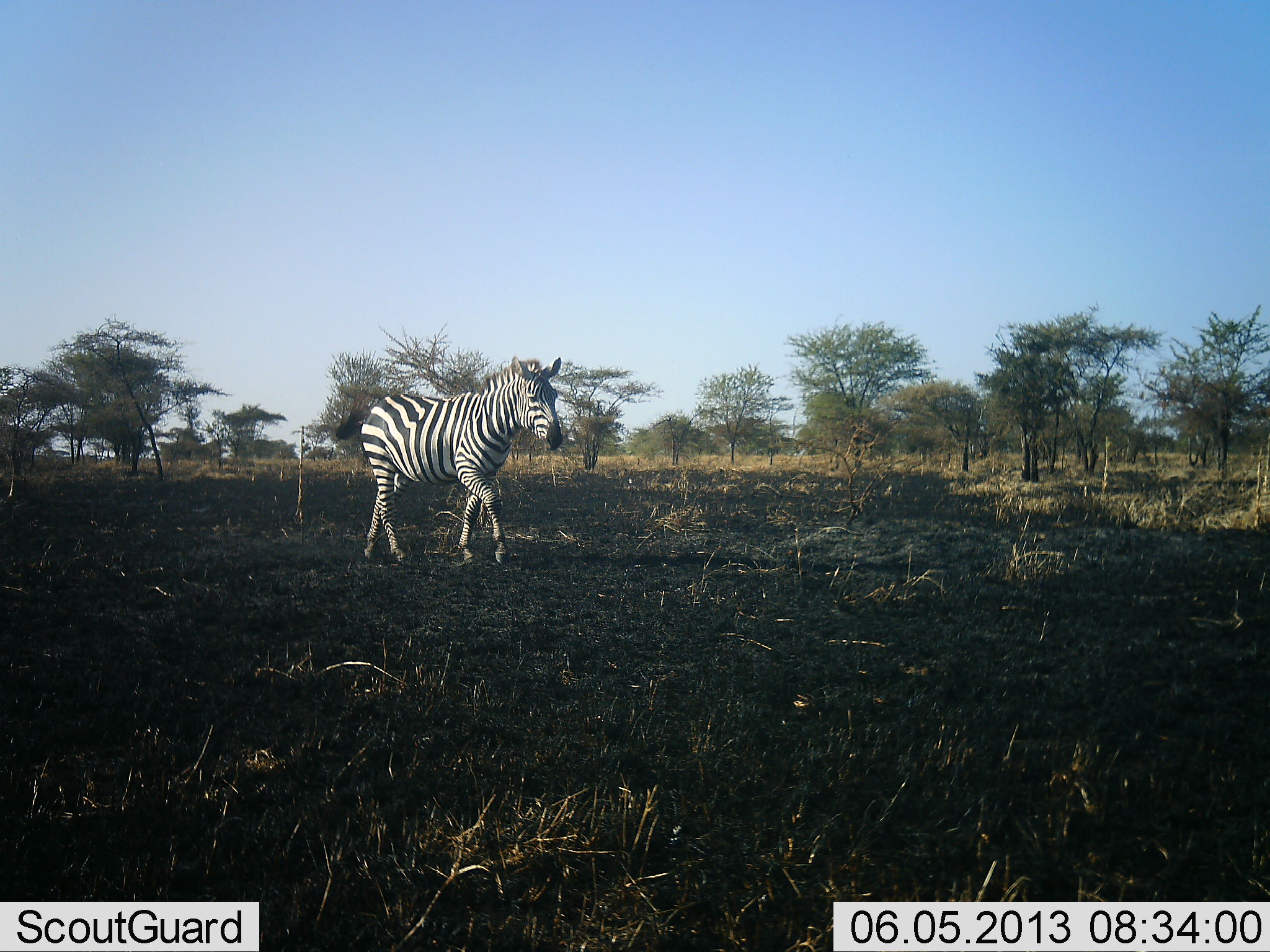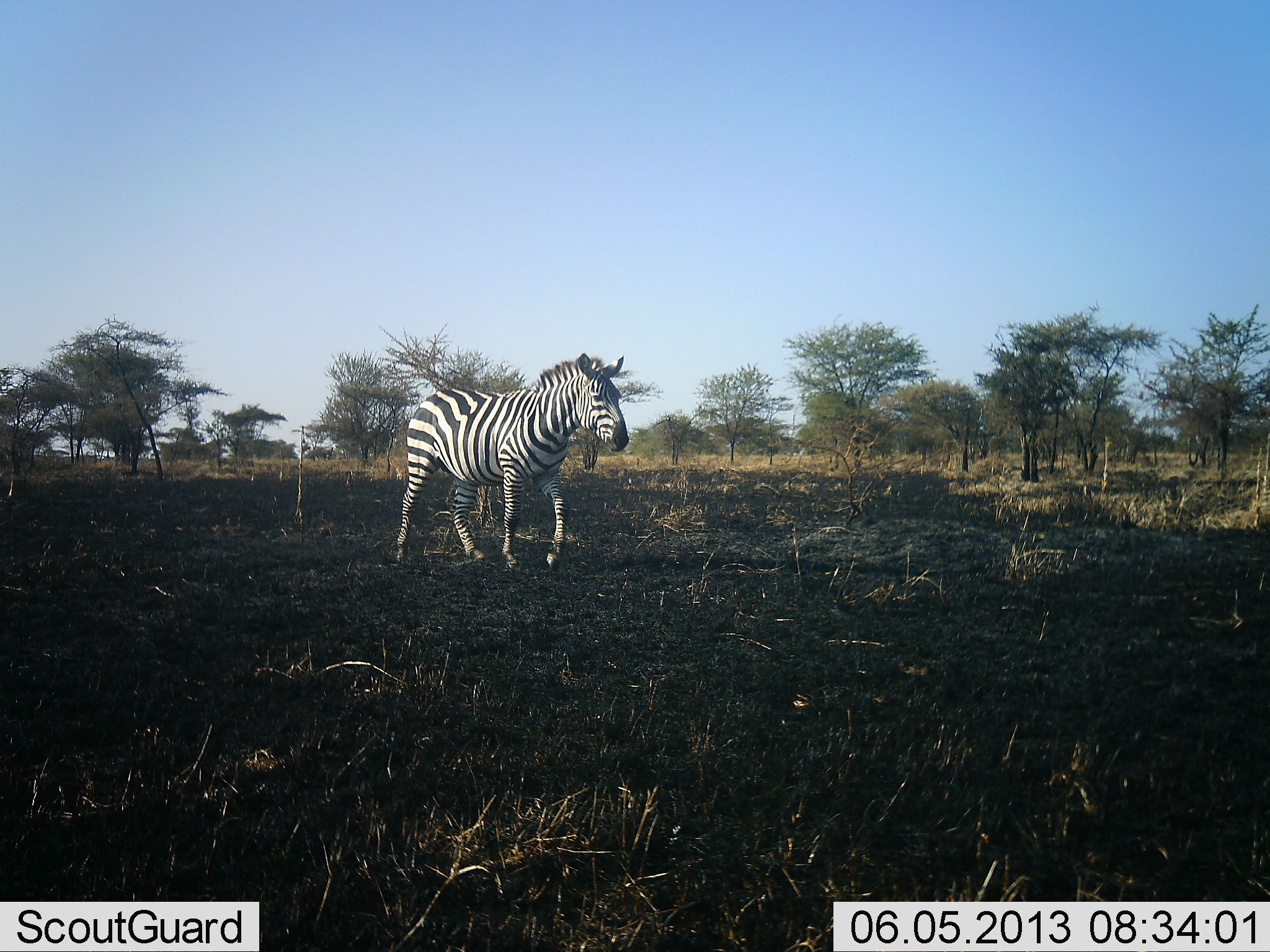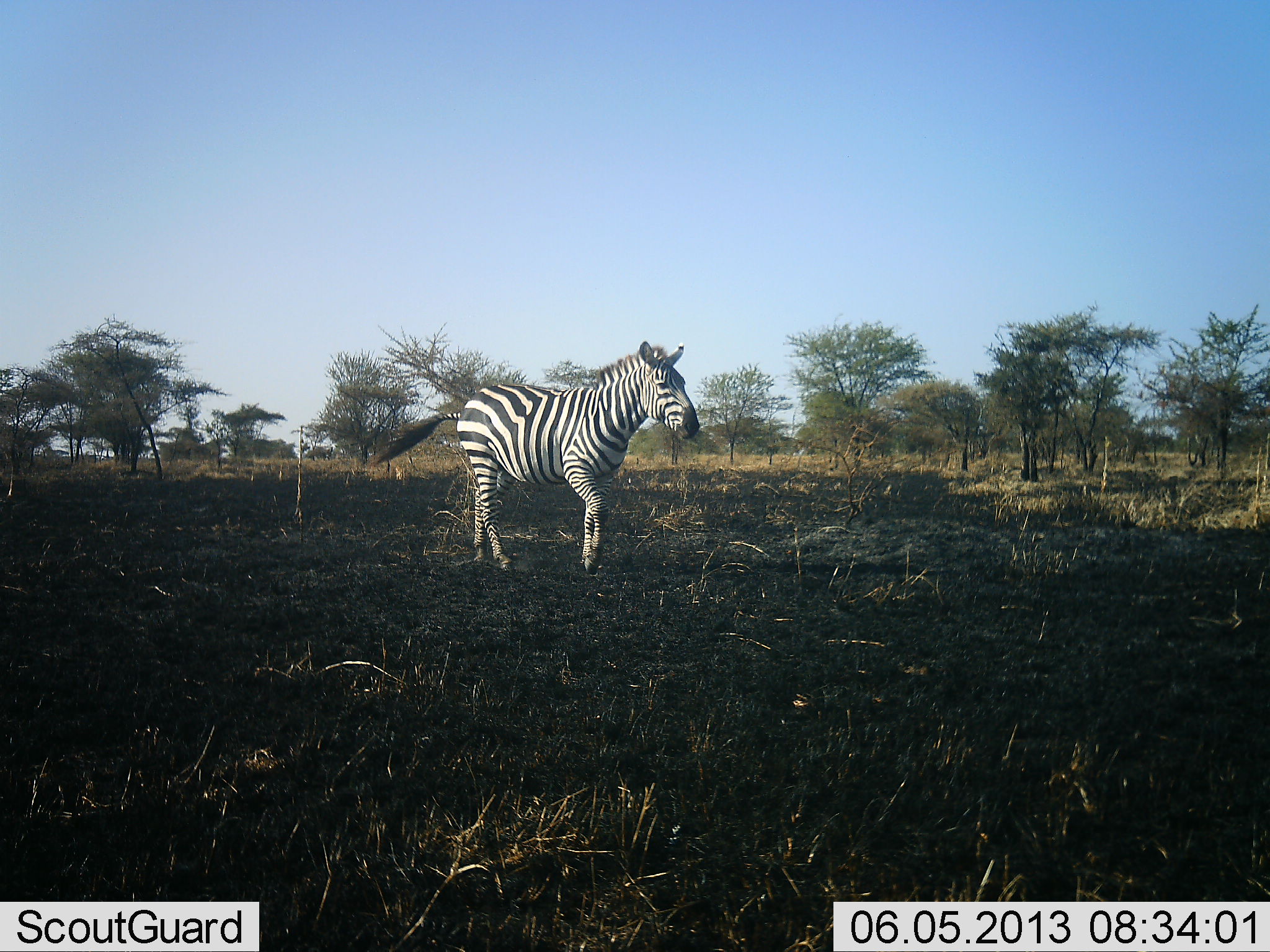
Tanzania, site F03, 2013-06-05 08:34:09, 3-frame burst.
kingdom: Animalia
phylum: Chordata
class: Mammalia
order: Perissodactyla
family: Equidae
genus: Equus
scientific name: Equus quagga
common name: plains zebra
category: zebra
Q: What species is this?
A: Zebra (plains zebra) (Equus quagga).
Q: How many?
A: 1.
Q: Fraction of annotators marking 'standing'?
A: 10%.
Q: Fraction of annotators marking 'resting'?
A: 0%.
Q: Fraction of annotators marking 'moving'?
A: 100%.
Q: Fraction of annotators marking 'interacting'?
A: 0%.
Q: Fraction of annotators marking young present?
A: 0%.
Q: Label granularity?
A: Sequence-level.